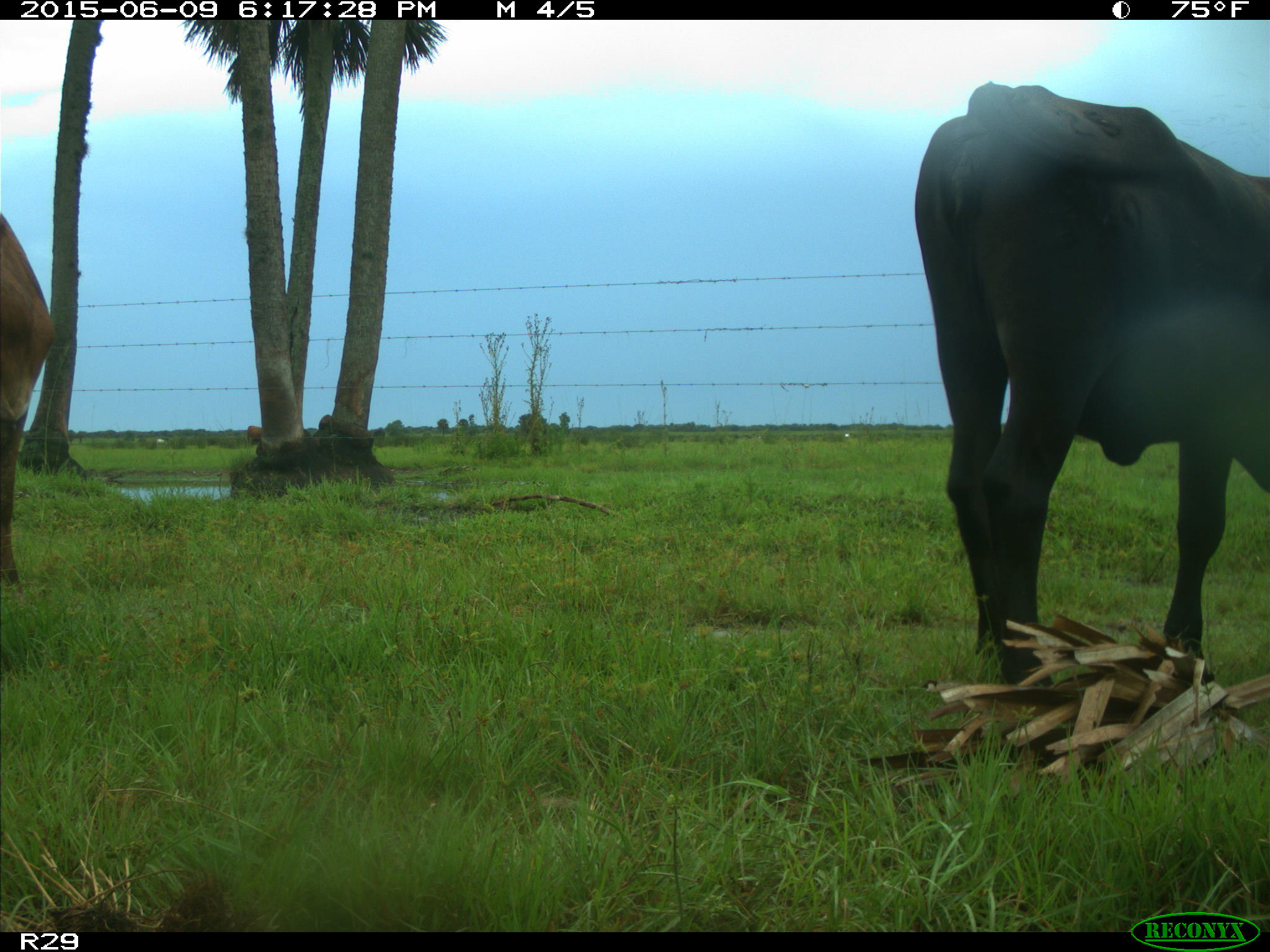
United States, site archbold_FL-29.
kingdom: Animalia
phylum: Chordata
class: Mammalia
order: Artiodactyla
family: Bovidae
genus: Bos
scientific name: Bos taurus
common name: domestic cow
Bos taurus (domestic cow).